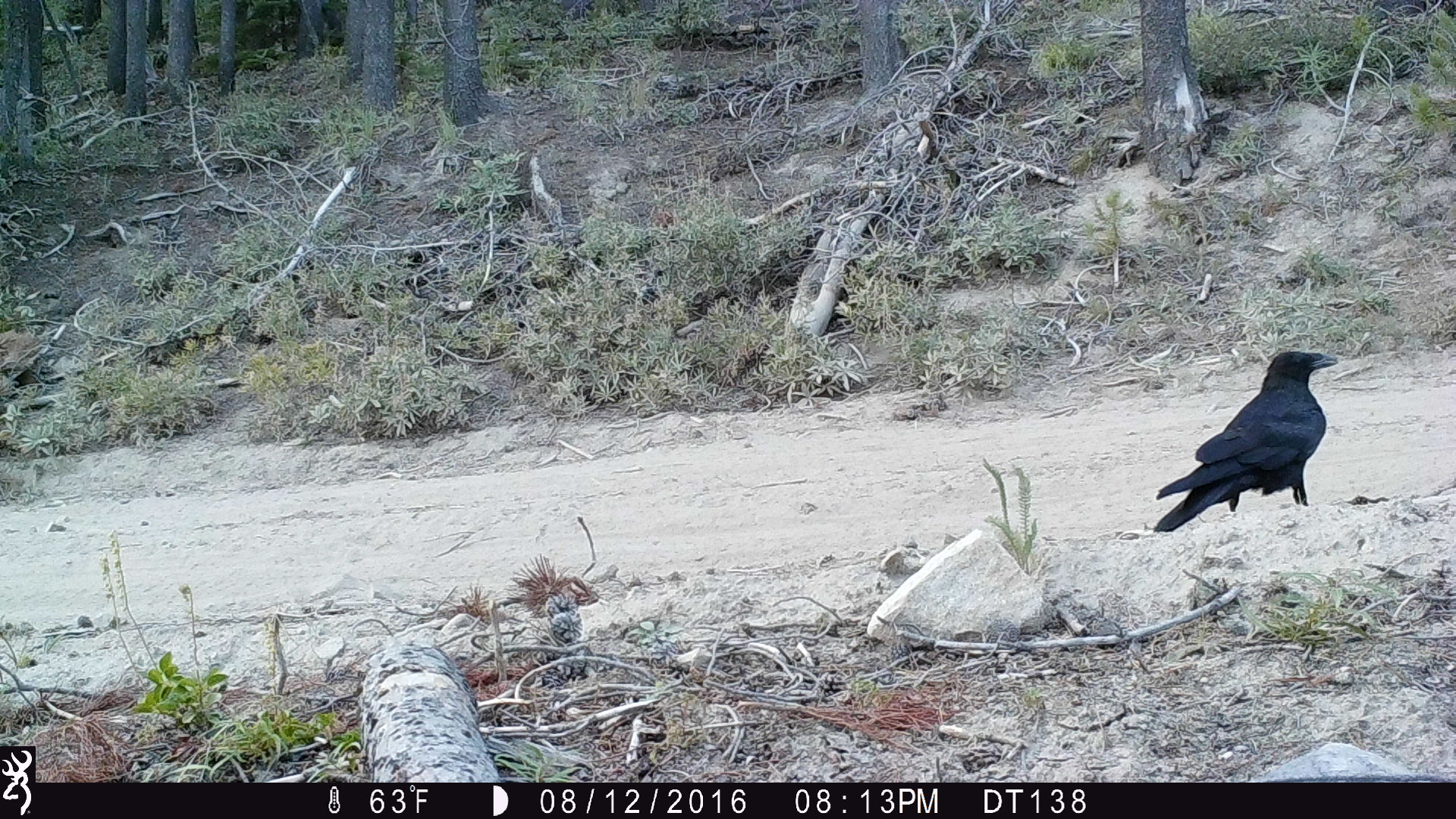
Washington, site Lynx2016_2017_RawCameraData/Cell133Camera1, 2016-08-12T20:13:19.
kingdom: Animalia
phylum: Chordata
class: Aves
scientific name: Aves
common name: birds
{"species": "Aves (birds)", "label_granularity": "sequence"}